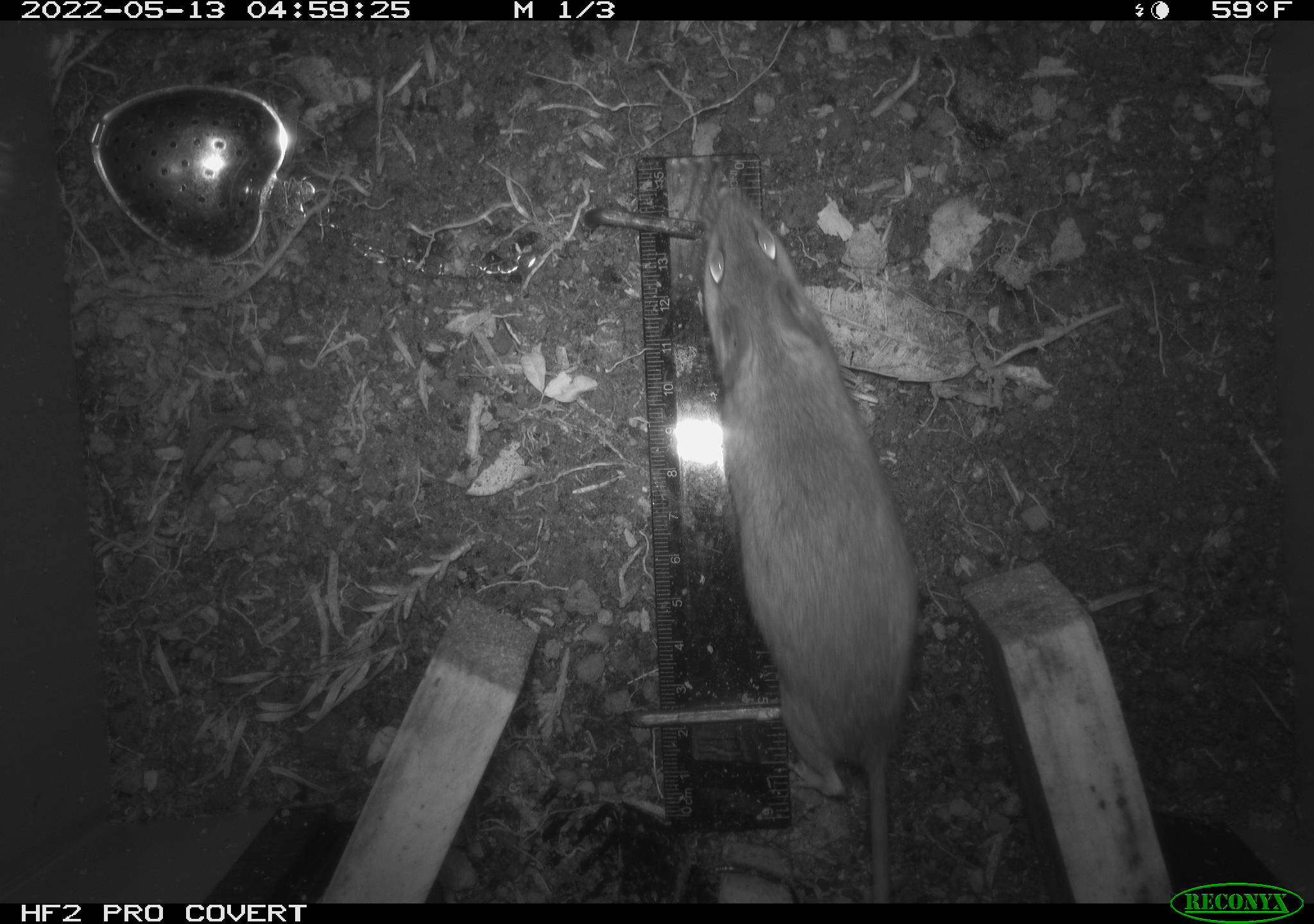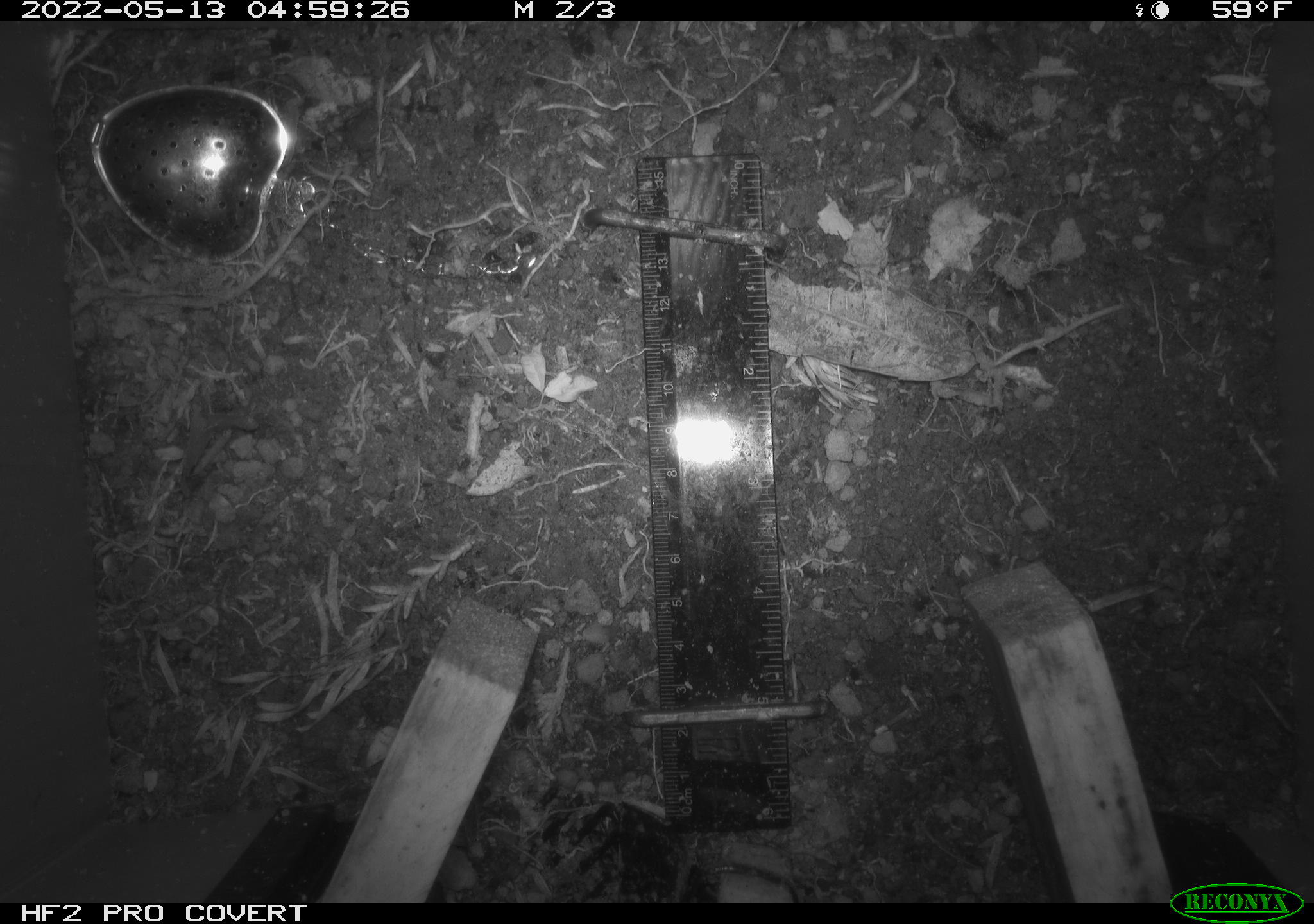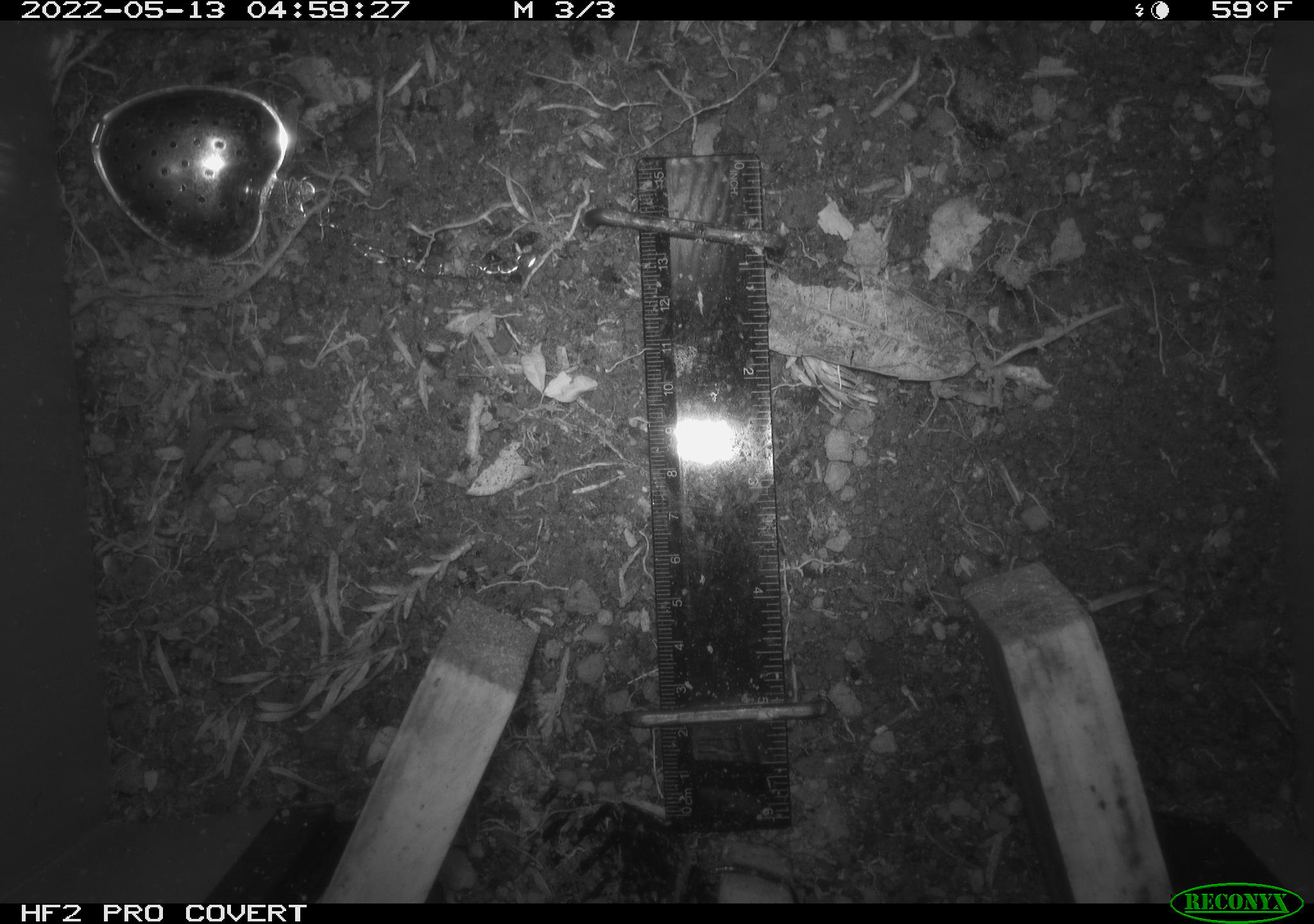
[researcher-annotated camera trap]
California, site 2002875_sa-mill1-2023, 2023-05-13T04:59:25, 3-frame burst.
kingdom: Animalia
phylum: Chordata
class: Mammalia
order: Rodentia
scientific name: Rodentia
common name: mouse species